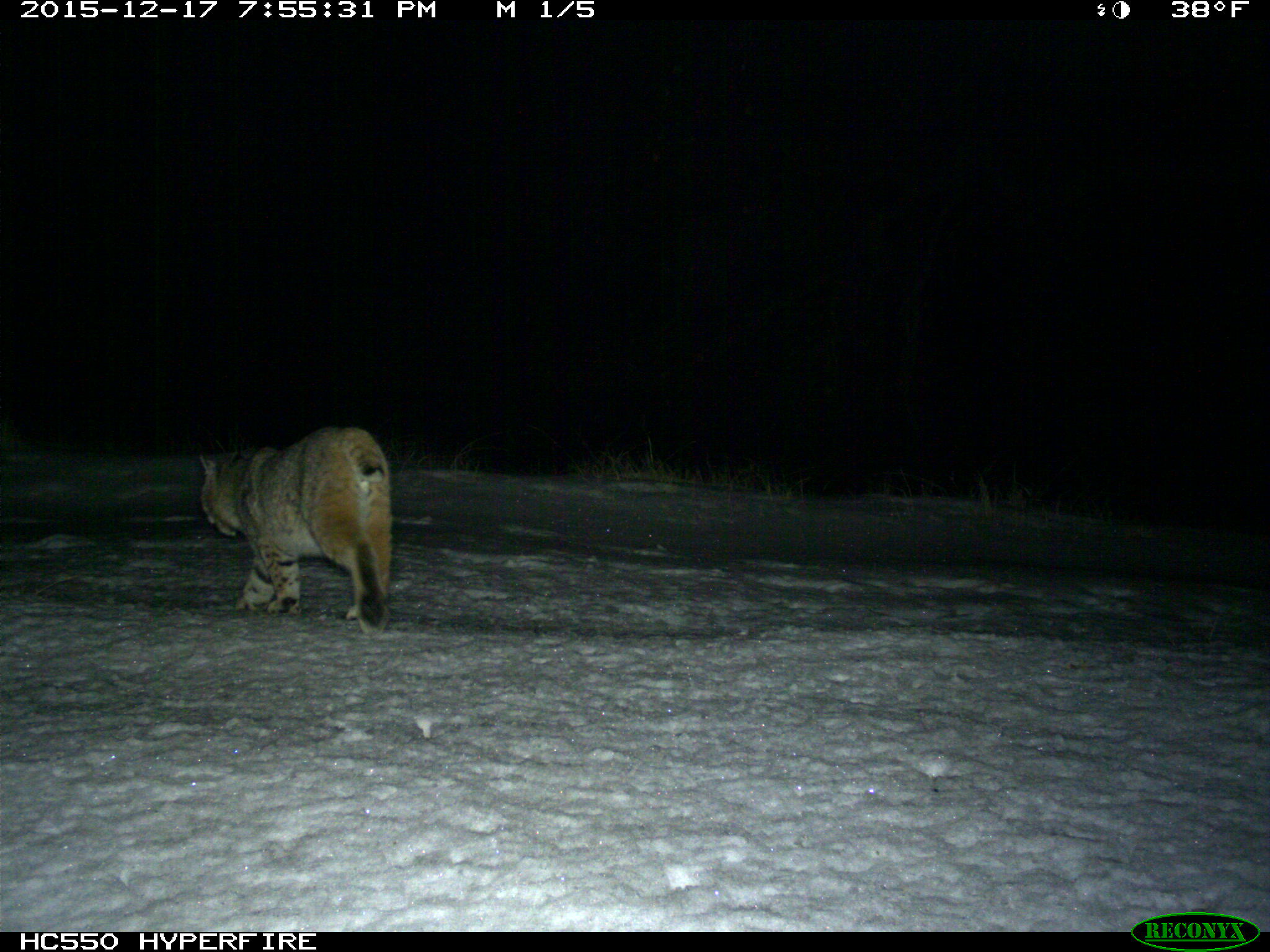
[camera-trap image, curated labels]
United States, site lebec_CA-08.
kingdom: Animalia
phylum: Chordata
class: Mammalia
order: Carnivora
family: Felidae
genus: Lynx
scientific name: Lynx rufus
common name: bobcat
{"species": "Lynx rufus (bobcat)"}